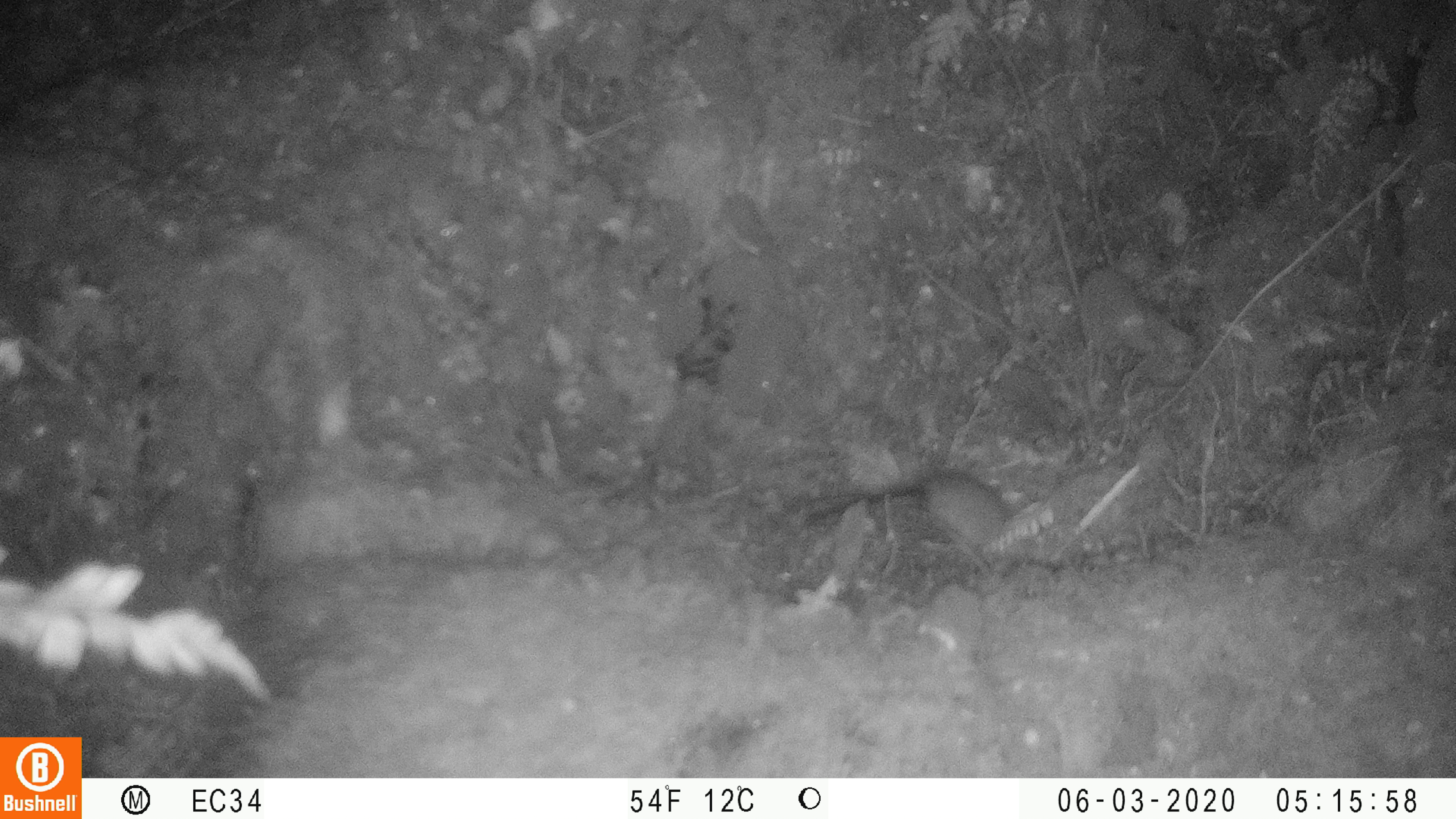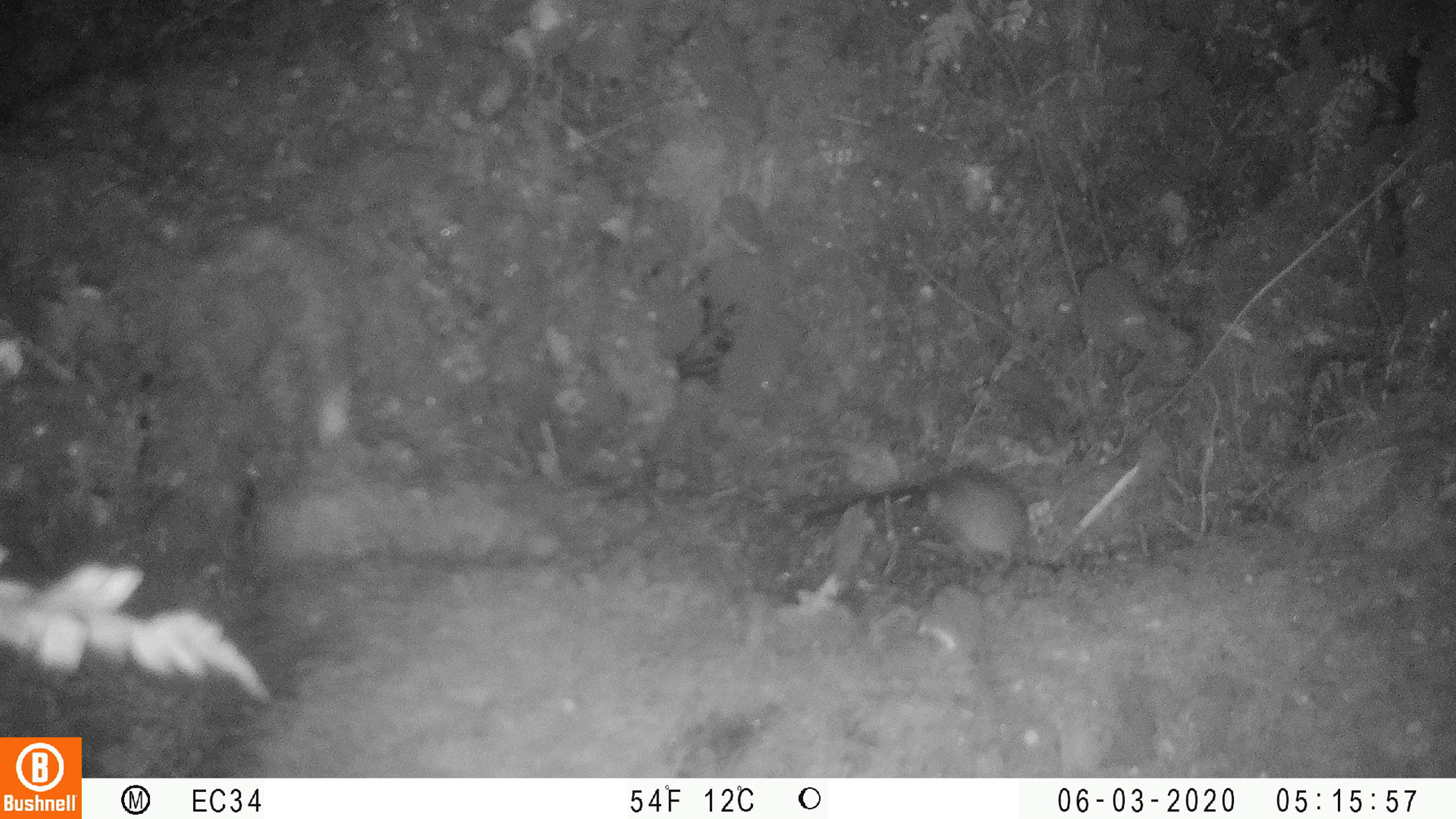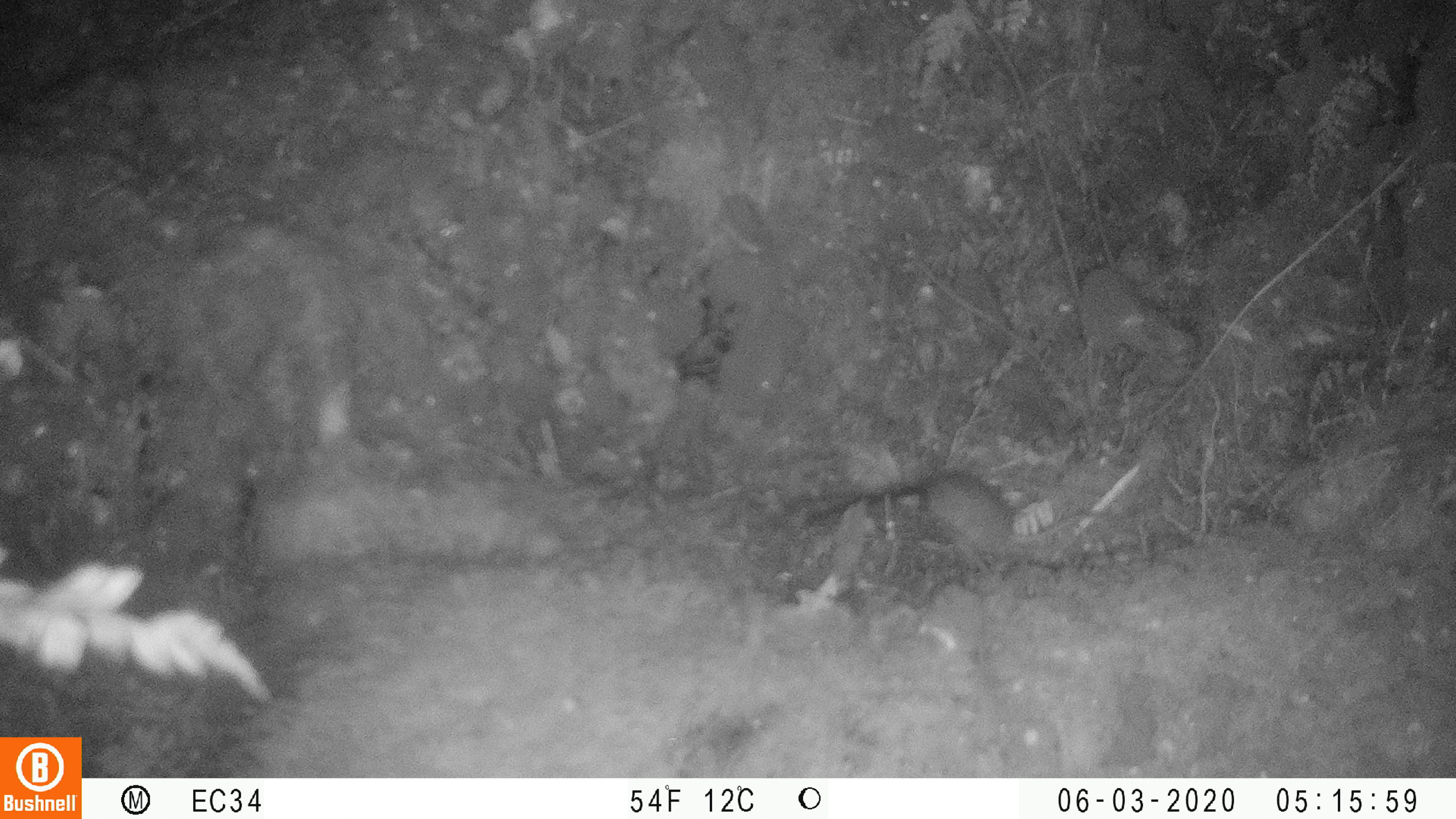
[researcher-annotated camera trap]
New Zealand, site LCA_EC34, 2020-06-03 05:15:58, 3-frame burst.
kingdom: Animalia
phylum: Chordata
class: Mammalia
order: Rodentia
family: Muridae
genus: Mus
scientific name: Mus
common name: mouse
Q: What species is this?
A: Mouse (Mus).